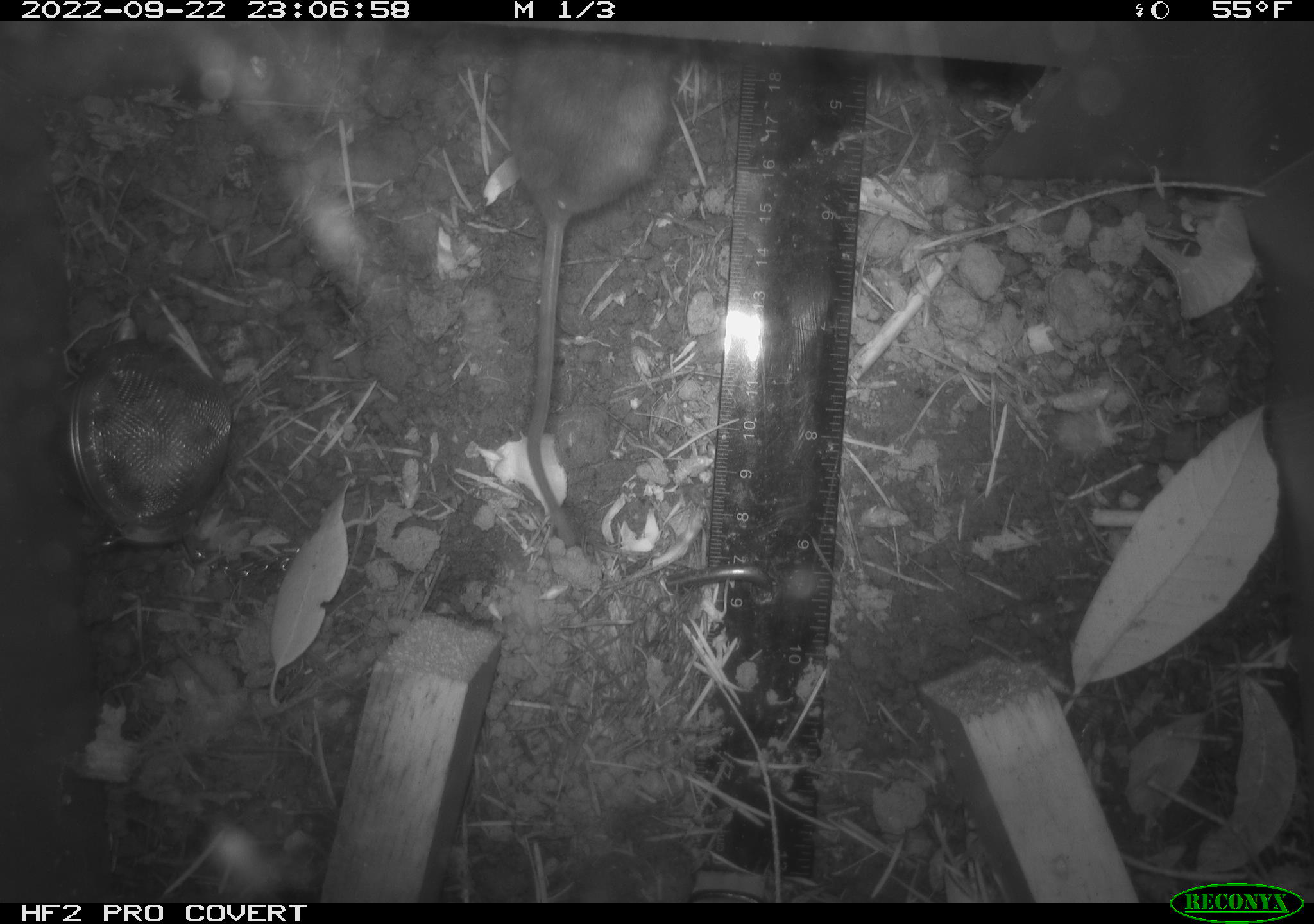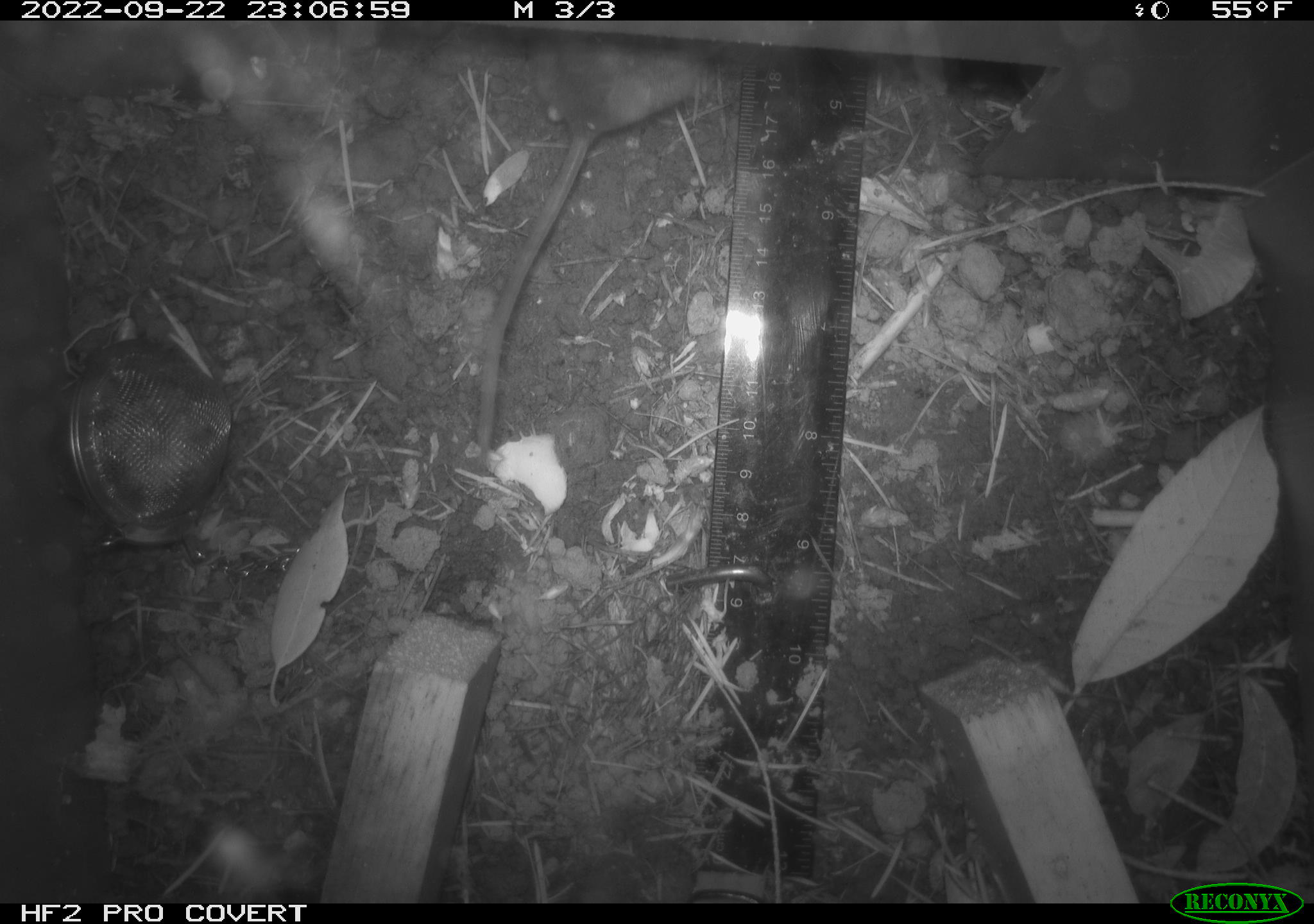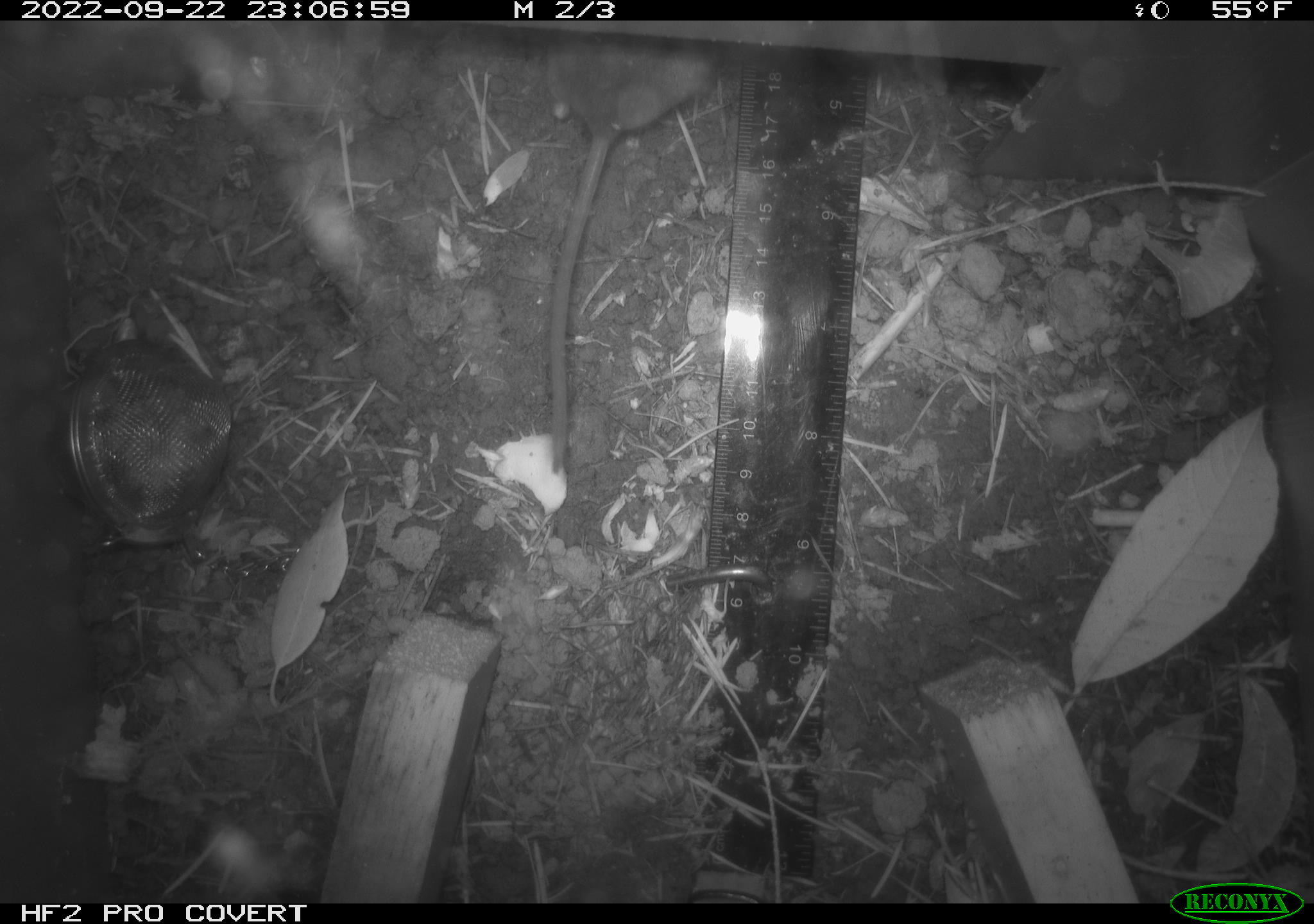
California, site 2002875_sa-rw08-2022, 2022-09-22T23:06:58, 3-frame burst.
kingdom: Animalia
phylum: Chordata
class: Mammalia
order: Rodentia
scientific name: Rodentia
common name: mouse species